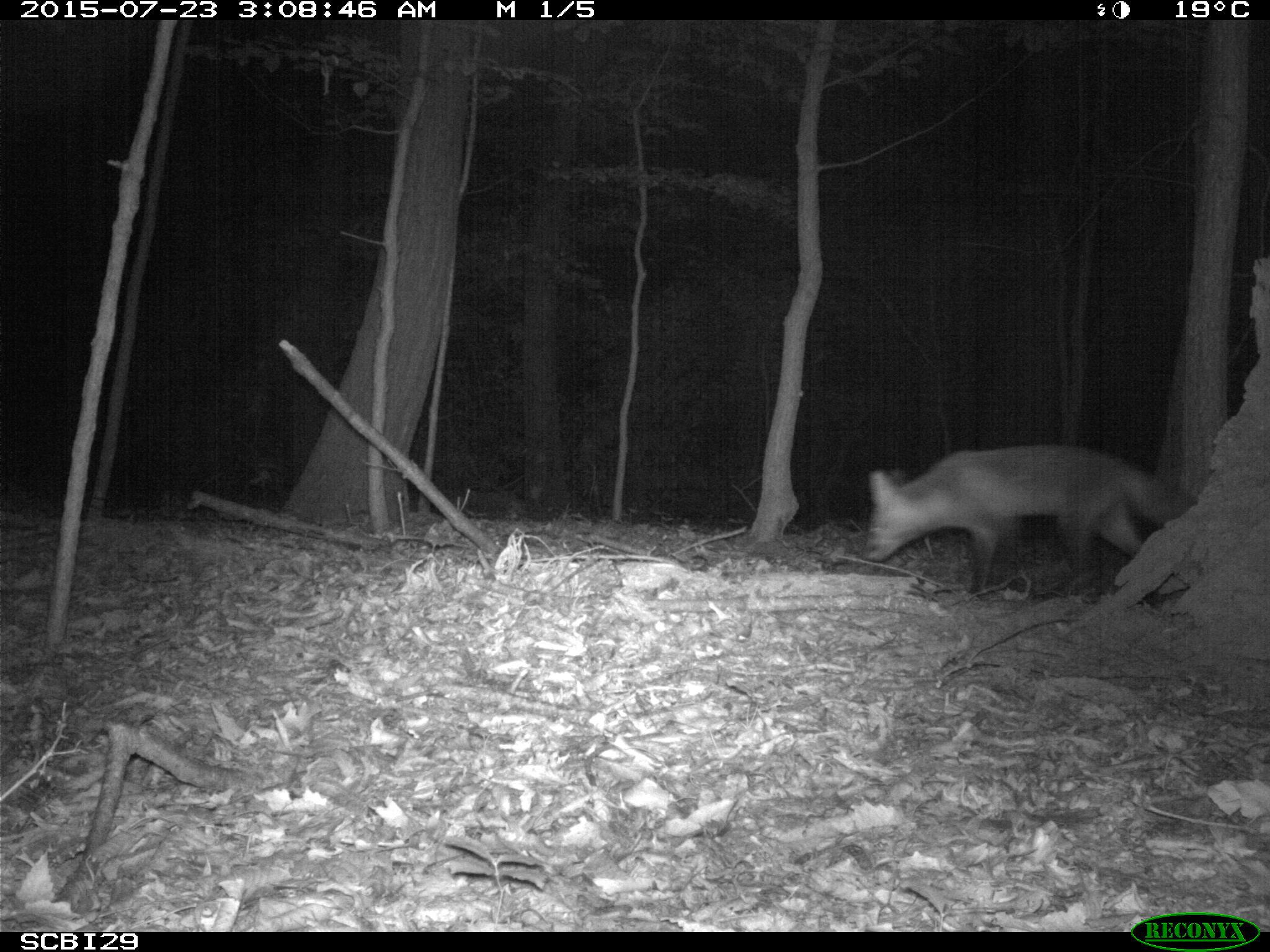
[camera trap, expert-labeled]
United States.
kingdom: Animalia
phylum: Chordata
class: Mammalia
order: Carnivora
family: Canidae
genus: Vulpes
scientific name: Vulpes vulpes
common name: red fox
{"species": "Red Fox (Vulpes vulpes)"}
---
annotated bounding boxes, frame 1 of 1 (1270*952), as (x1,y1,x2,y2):
Red Fox: (853,436,1179,608)